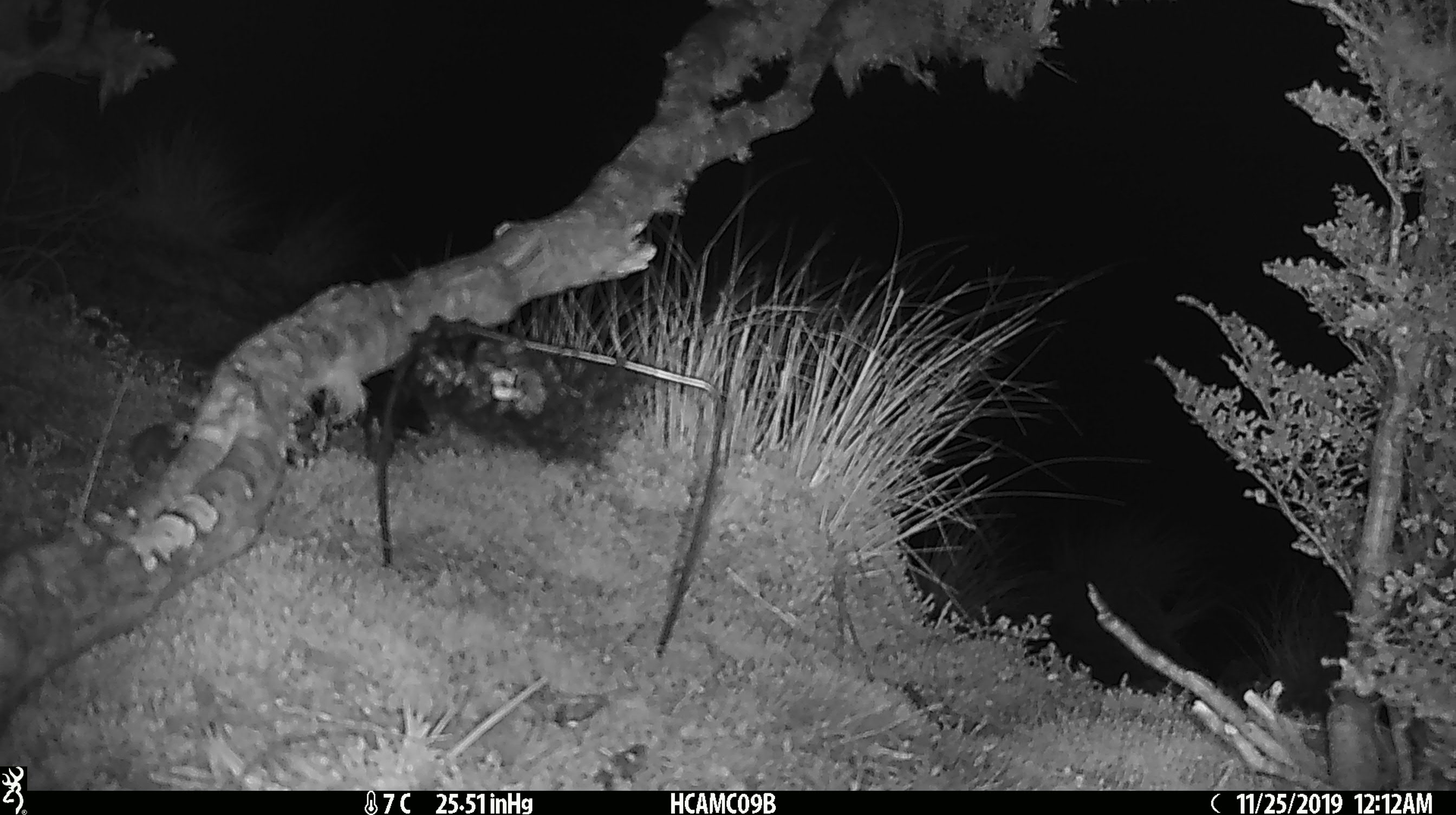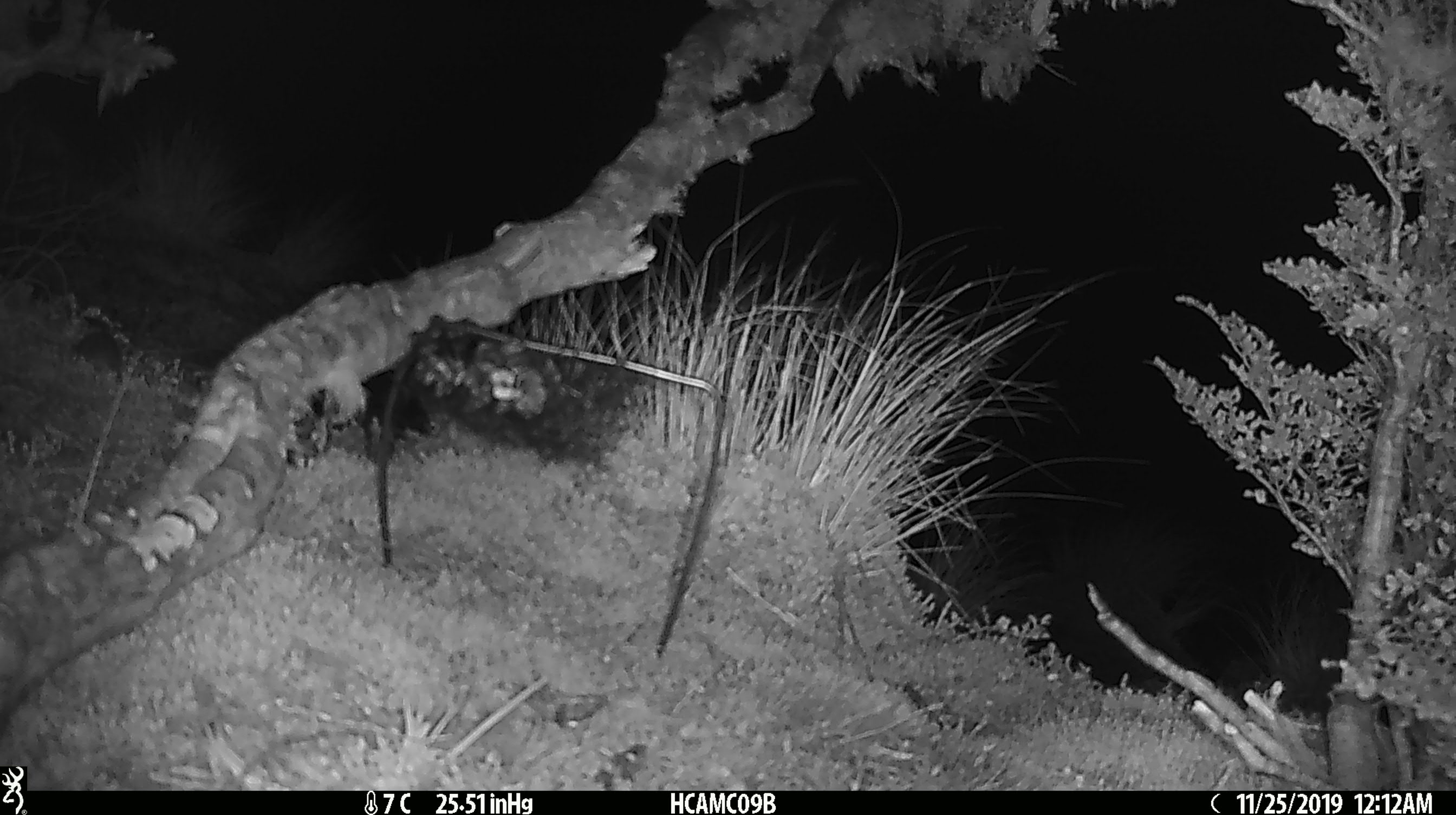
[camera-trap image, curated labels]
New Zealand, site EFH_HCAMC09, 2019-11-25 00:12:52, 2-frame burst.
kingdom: Animalia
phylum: Chordata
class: Mammalia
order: Rodentia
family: Muridae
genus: Mus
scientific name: Mus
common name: mouse